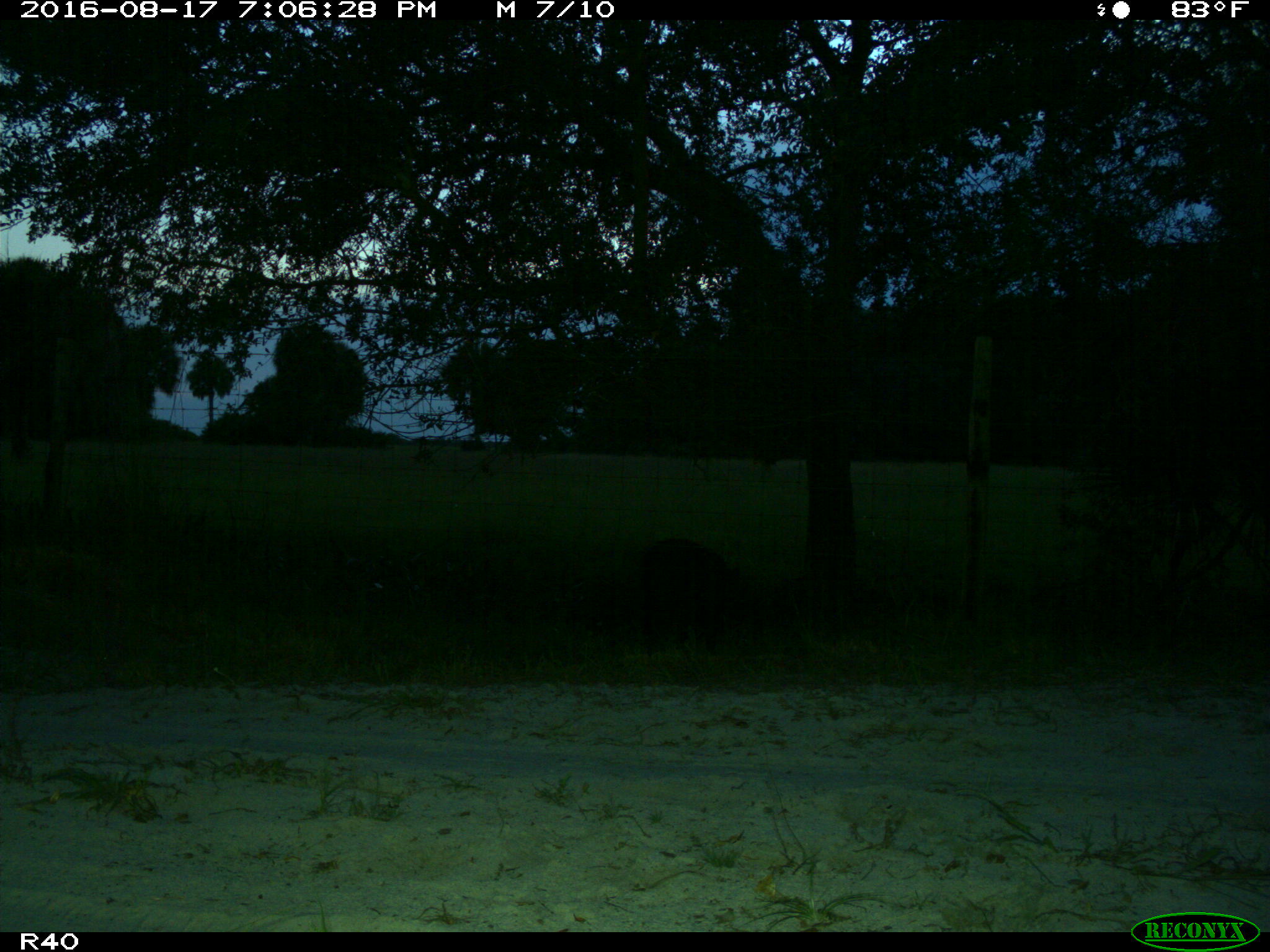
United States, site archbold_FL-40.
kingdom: Animalia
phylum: Chordata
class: Mammalia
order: Artiodactyla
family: Suidae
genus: Sus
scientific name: Sus scrofa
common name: wild boar